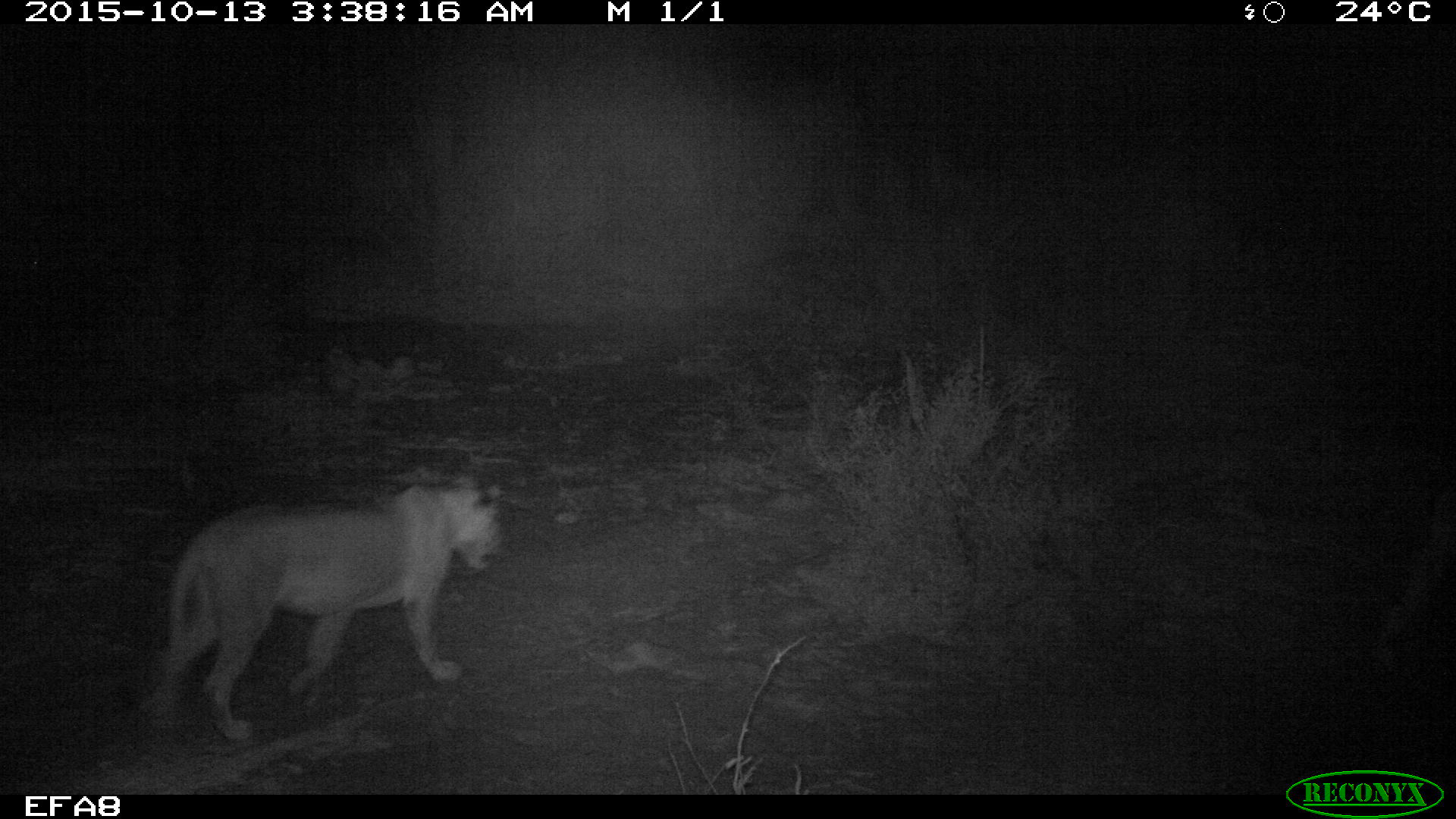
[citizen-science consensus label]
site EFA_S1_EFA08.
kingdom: Animalia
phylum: Chordata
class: Mammalia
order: Carnivora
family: Felidae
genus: Panthera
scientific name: Panthera leo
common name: lion female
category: lionfemale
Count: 1.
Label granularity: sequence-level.